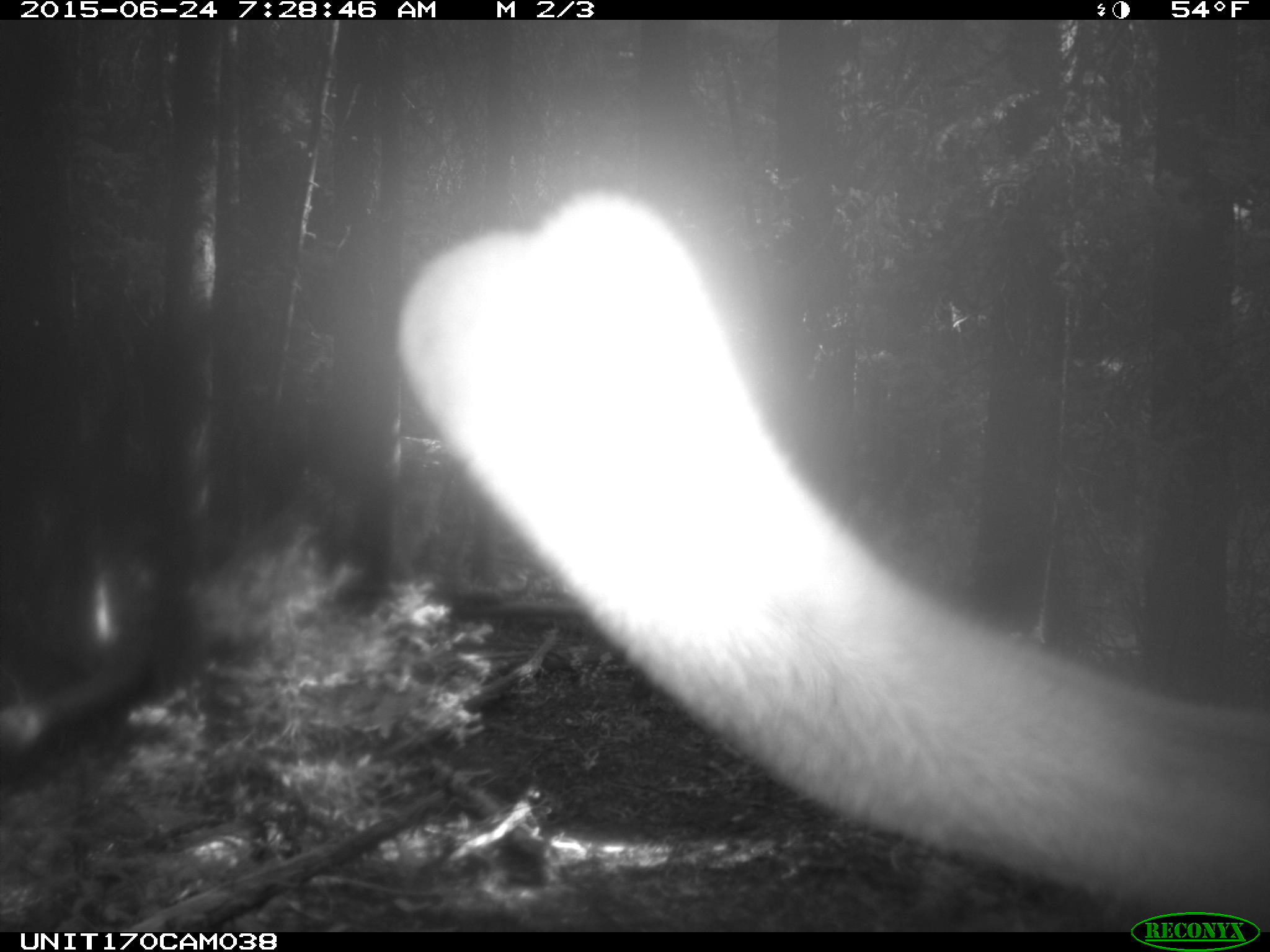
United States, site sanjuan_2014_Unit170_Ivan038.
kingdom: Animalia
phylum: Chordata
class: Mammalia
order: Artiodactyla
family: Cervidae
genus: Cervus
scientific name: Cervus elaphus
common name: red deer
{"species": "Cervus elaphus (red deer)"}